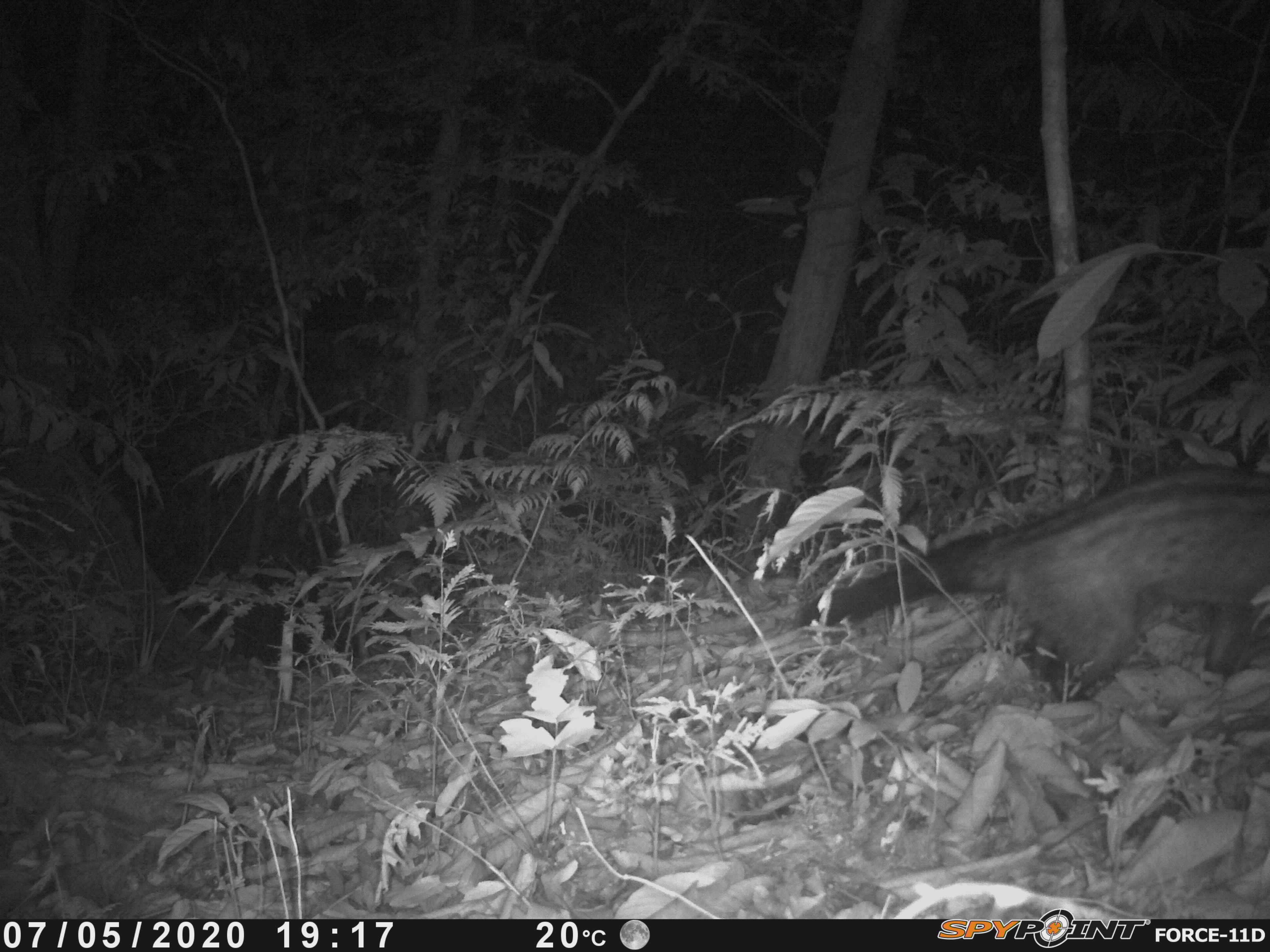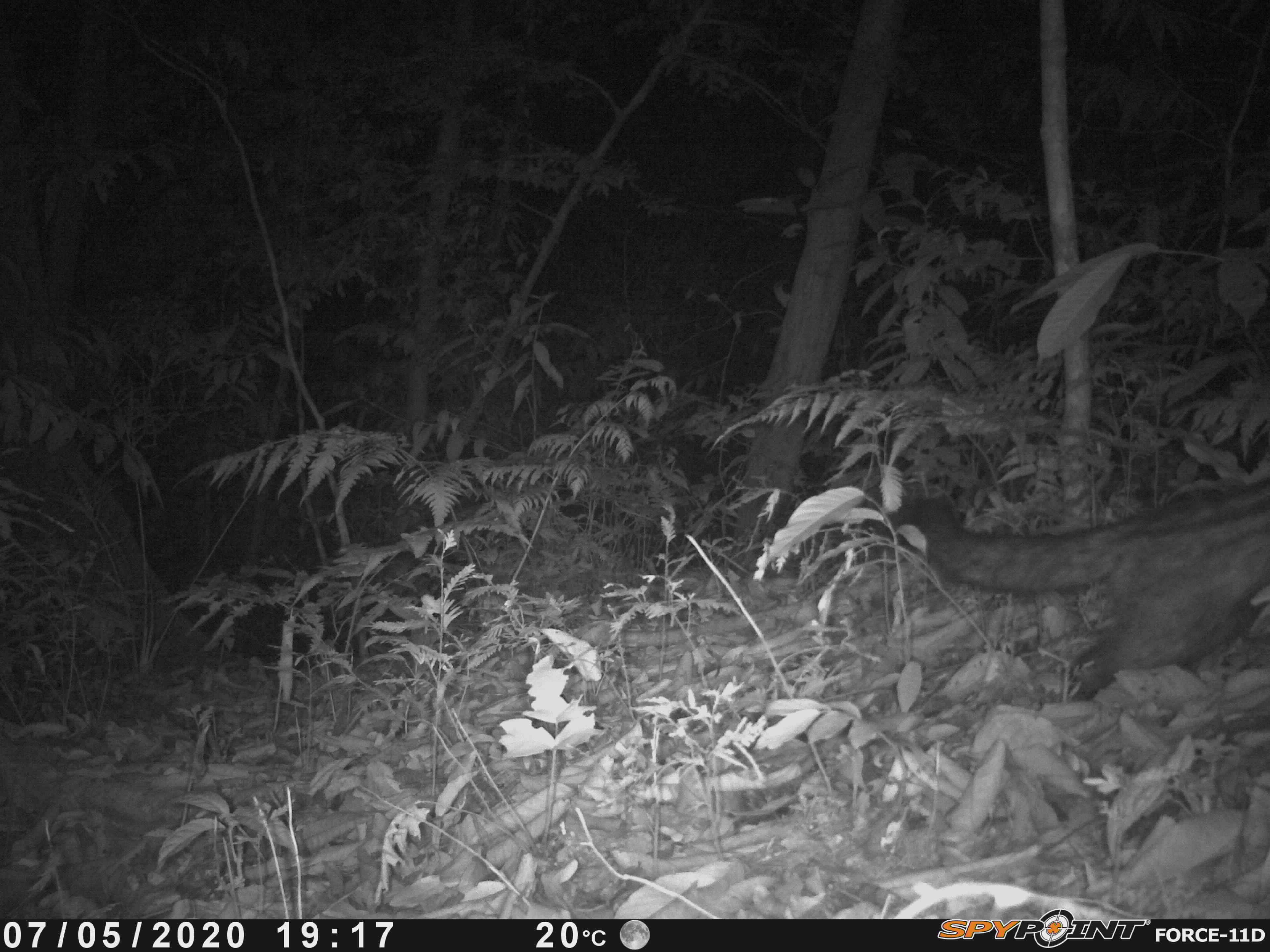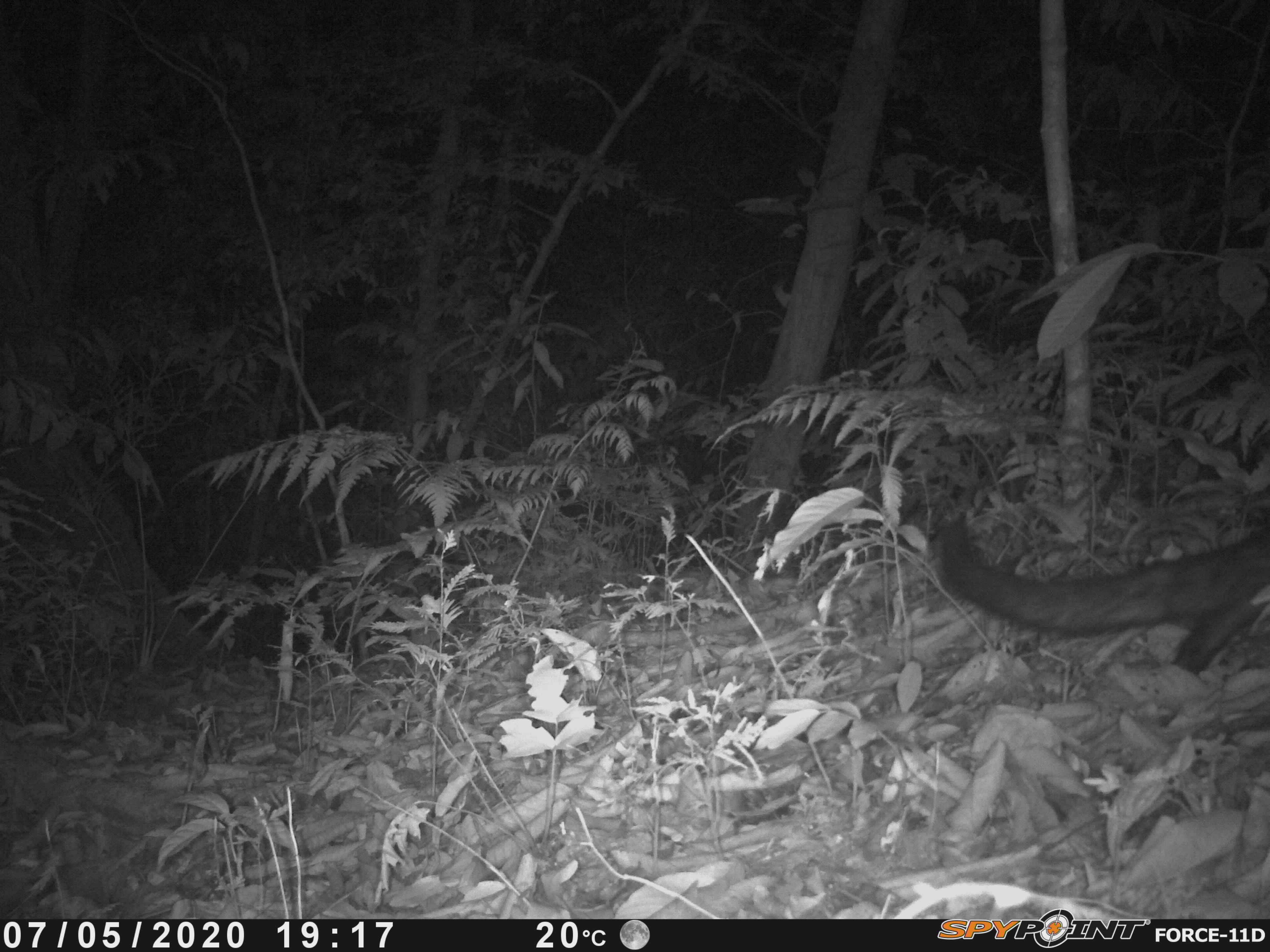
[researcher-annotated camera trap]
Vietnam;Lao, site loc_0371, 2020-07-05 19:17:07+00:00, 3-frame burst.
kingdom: Animalia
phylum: Chordata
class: Mammalia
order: Carnivora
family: Viverridae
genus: Paradoxurus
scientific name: Paradoxurus hermaphroditus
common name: common palm civet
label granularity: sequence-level